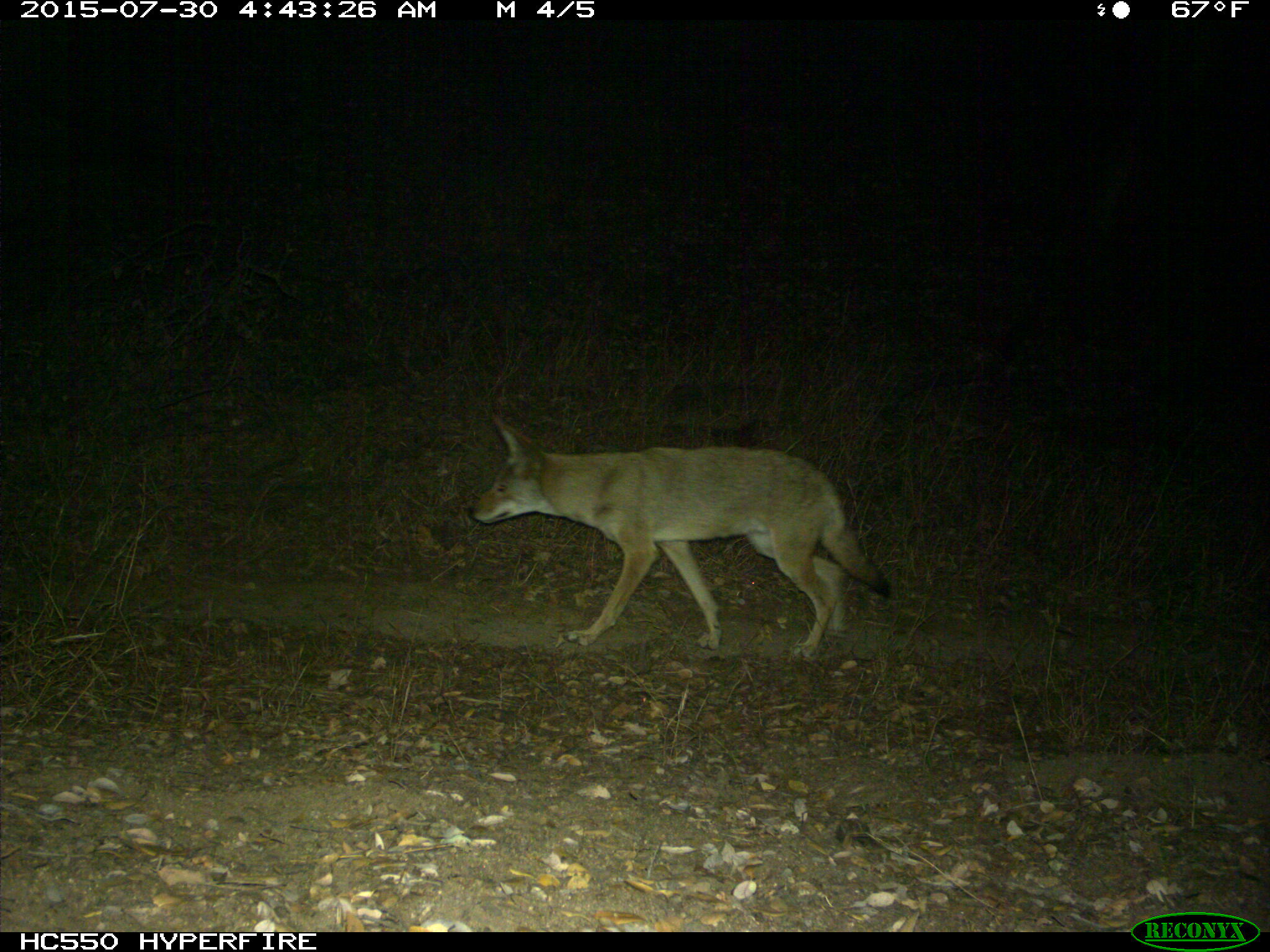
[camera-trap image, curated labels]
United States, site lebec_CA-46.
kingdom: Animalia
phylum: Chordata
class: Mammalia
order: Carnivora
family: Canidae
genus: Canis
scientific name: Canis latrans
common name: coyote